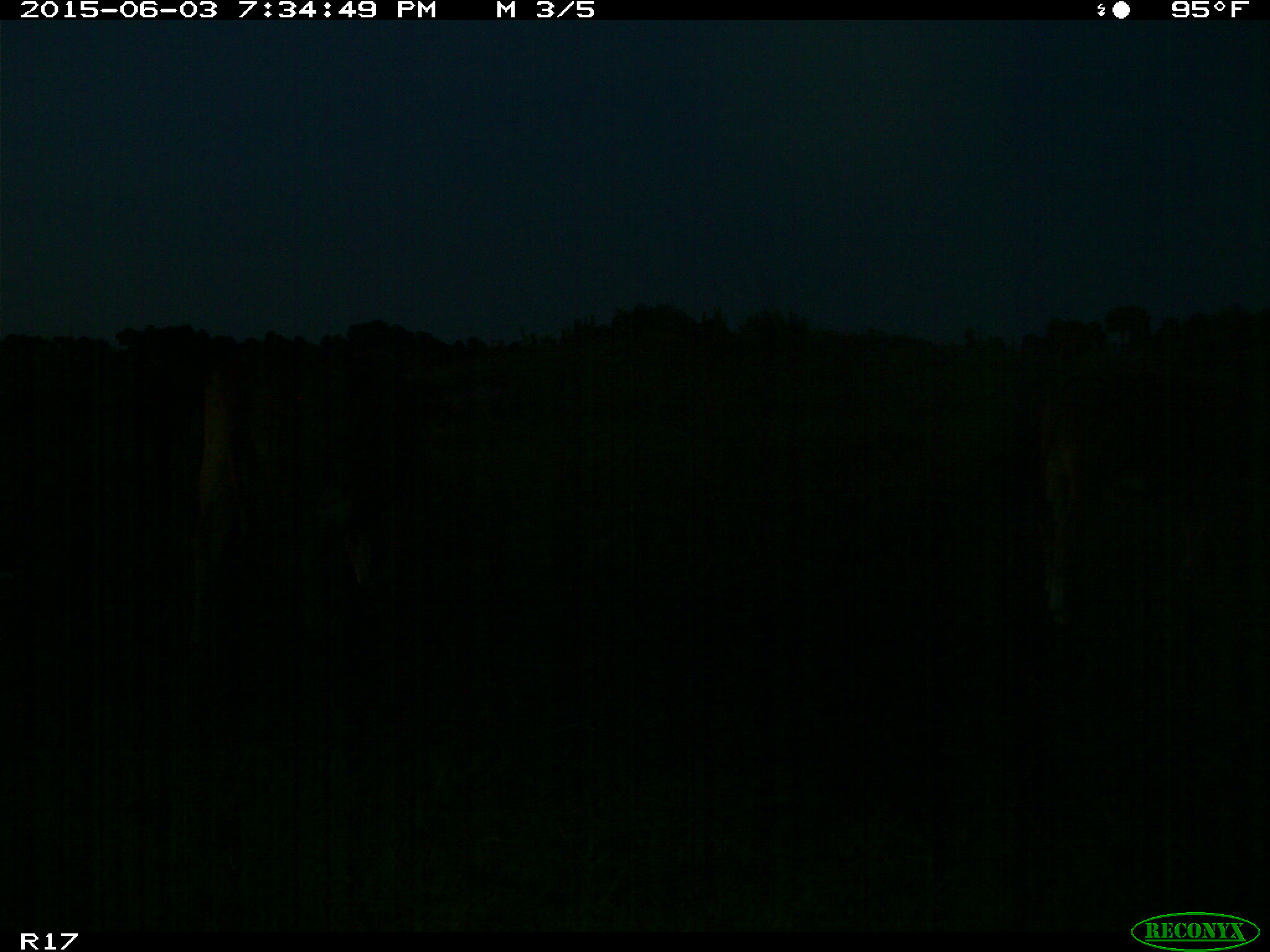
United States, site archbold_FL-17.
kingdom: Animalia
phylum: Chordata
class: Mammalia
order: Artiodactyla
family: Bovidae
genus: Bos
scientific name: Bos taurus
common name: domestic cow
Bos taurus (domestic cow).